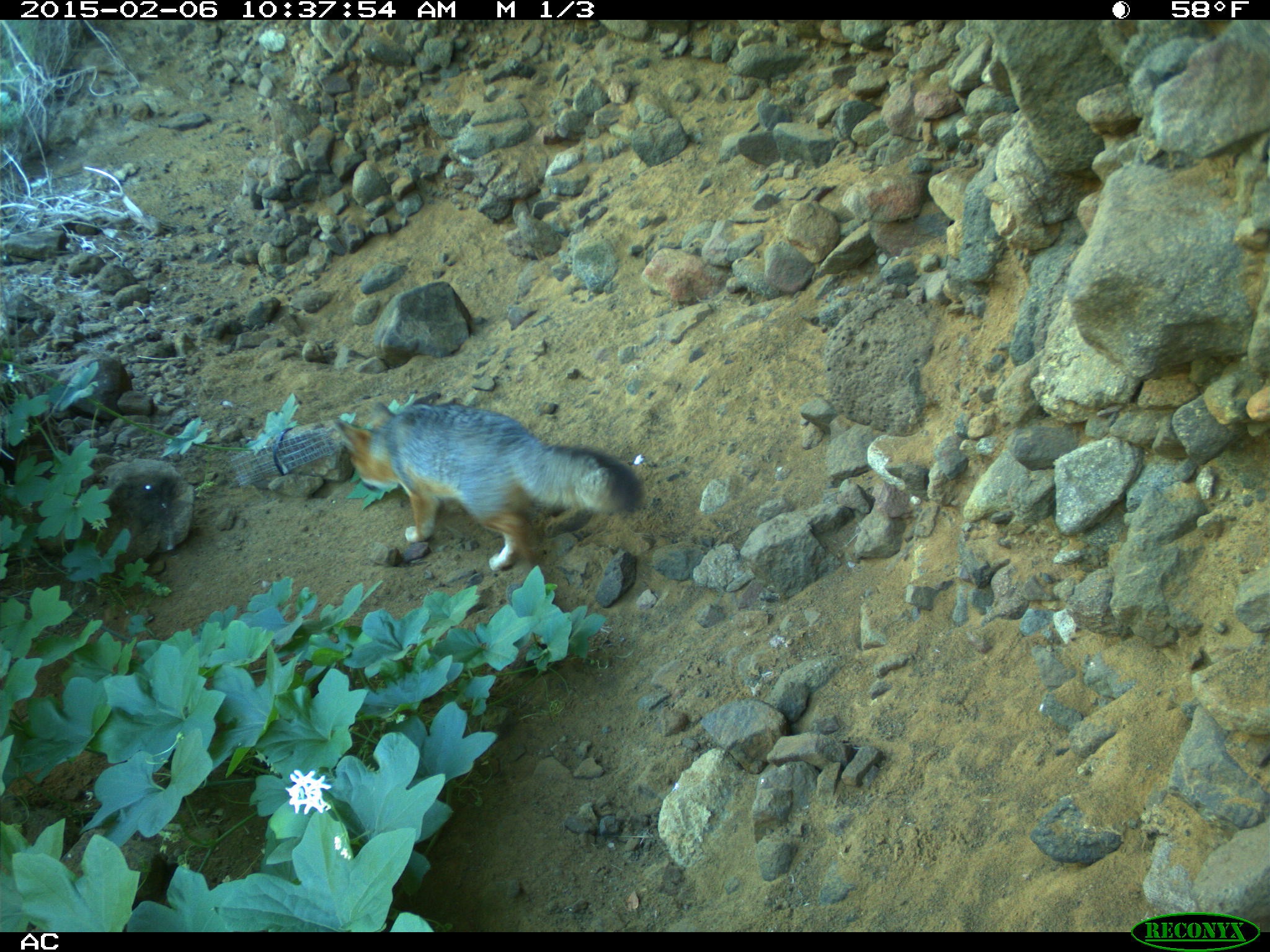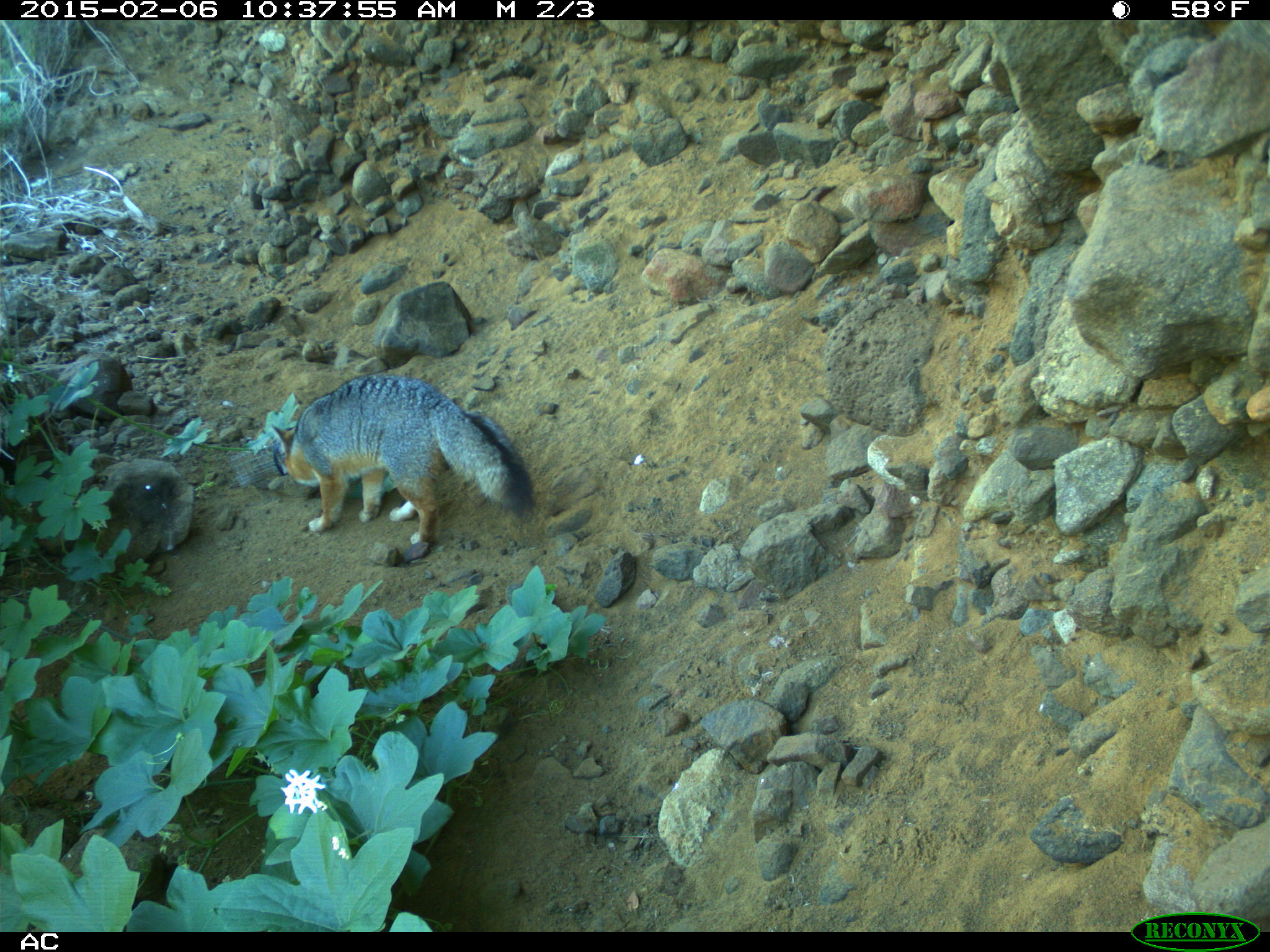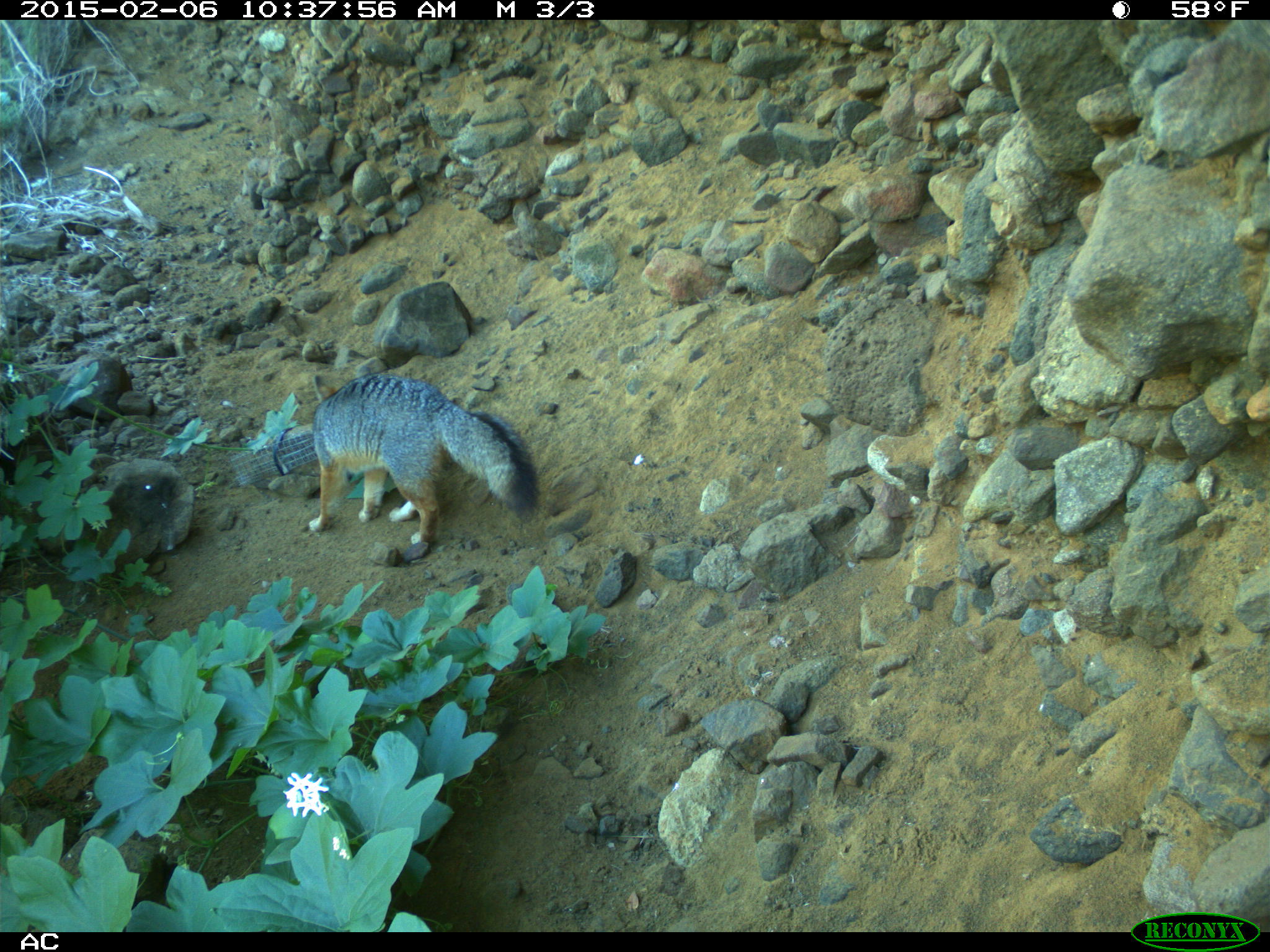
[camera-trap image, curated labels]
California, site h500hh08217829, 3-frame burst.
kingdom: Animalia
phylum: Chordata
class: Mammalia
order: Carnivora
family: Canidae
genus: Urocyon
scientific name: Urocyon littoralis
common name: island fox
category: fox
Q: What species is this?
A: Fox (island fox) (Urocyon littoralis).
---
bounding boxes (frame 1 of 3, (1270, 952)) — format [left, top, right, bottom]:
fox: [331, 400, 647, 571]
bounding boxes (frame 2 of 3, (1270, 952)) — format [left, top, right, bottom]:
fox: [271, 372, 533, 544]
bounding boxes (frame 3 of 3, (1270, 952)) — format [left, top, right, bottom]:
fox: [307, 372, 542, 543]